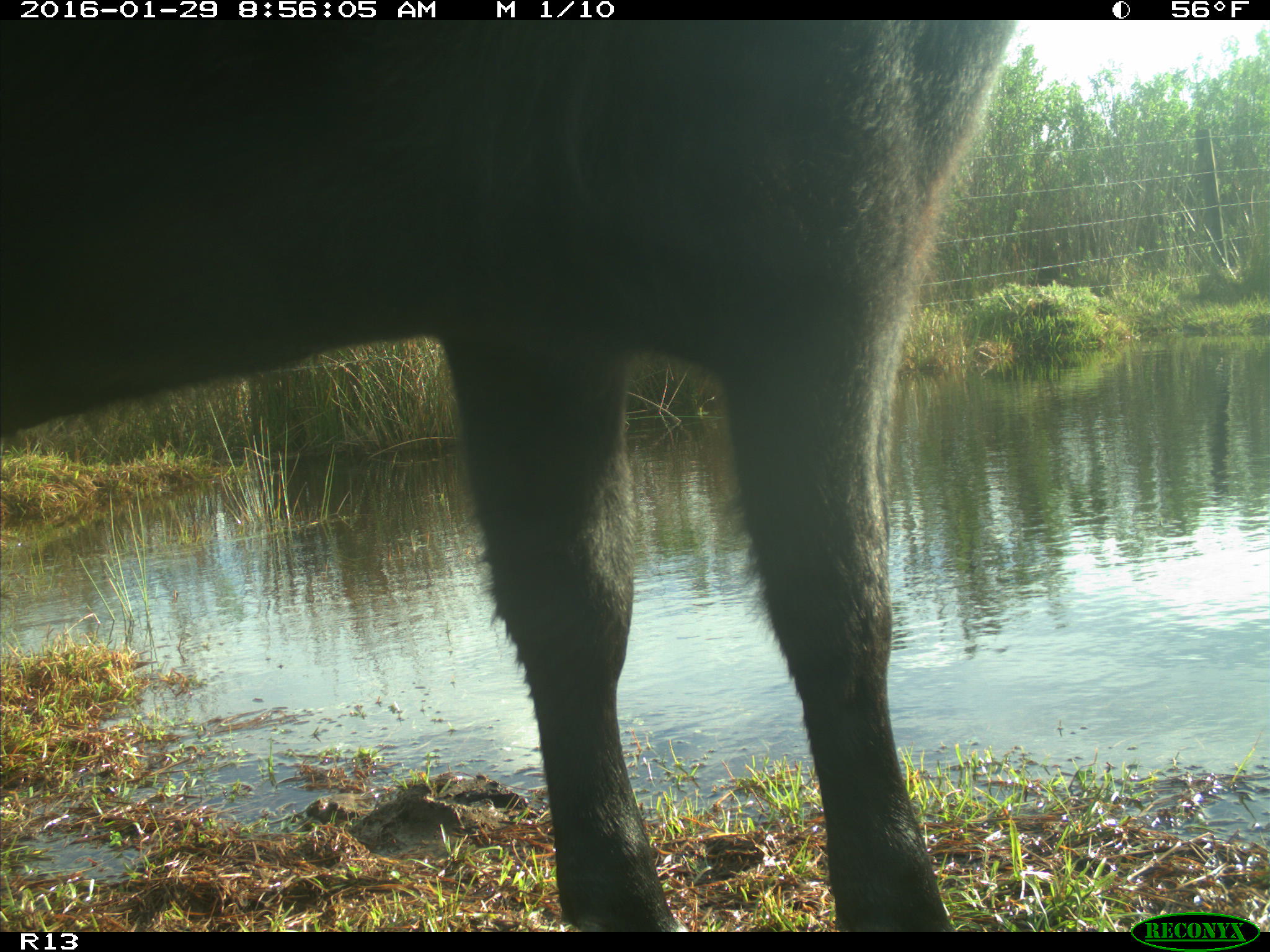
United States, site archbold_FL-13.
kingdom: Animalia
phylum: Chordata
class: Mammalia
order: Artiodactyla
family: Bovidae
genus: Bos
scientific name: Bos taurus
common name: domestic cow